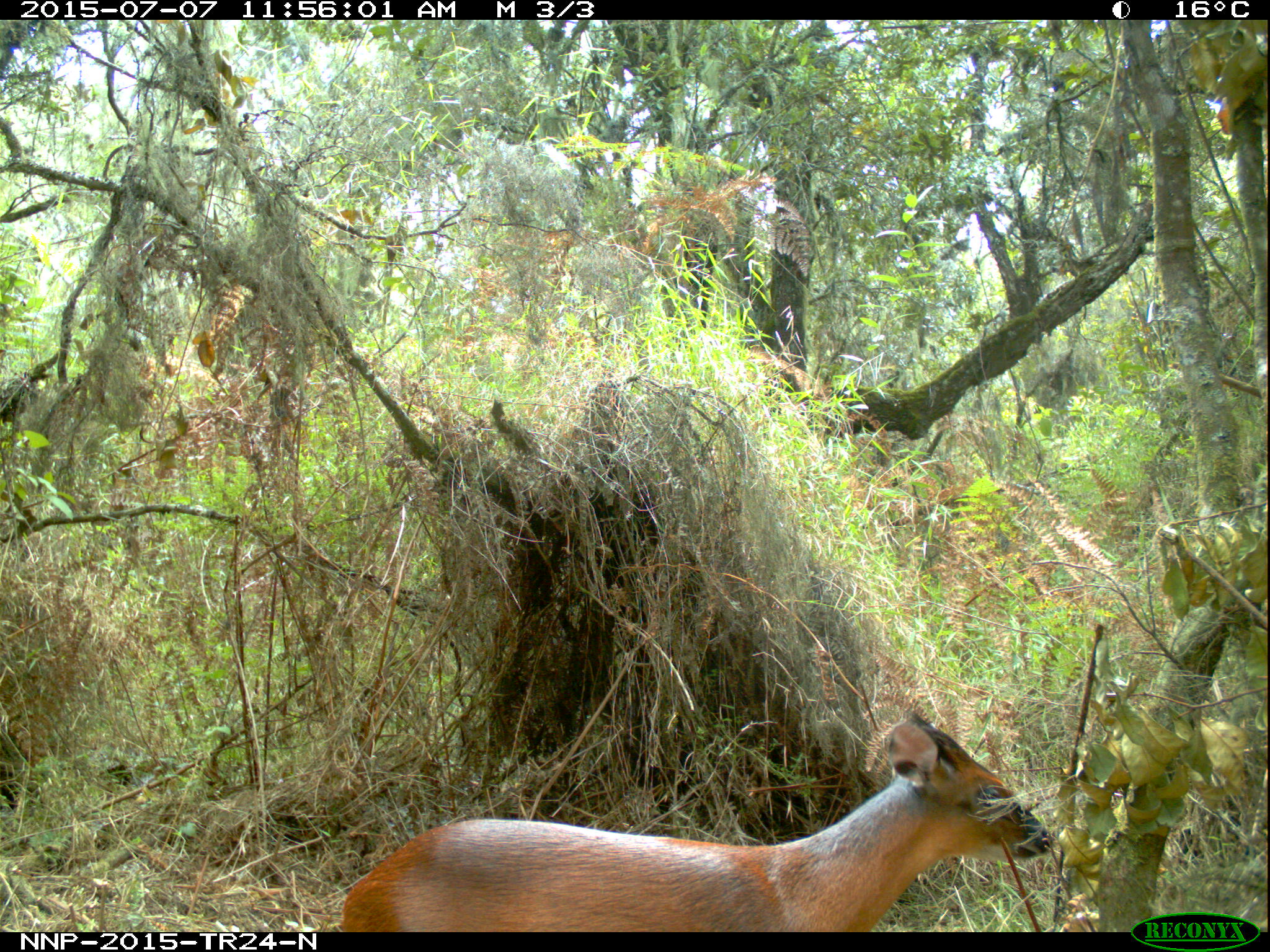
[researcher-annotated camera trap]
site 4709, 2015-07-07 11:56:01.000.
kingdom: Animalia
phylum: Chordata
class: Mammalia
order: Artiodactyla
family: Bovidae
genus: Cephalophus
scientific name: Cephalophus nigrifrons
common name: black-fronted duiker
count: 1